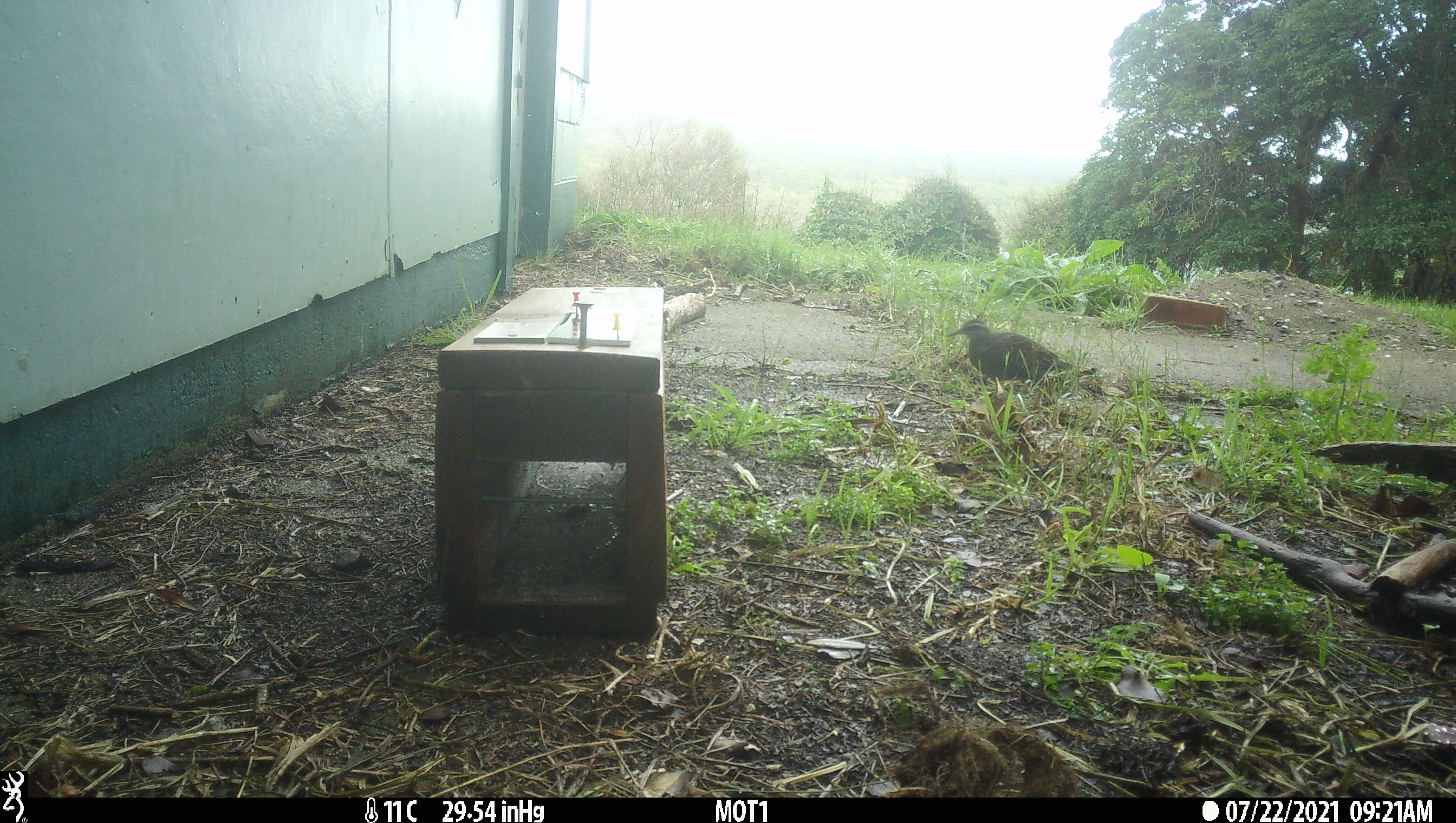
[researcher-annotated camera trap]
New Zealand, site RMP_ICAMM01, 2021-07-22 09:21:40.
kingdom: Animalia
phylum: Chordata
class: Aves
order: Gruiformes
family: Rallidae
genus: Gallirallus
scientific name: Gallirallus philippensis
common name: buff-banded rail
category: banded rail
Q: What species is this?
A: Banded rail (buff-banded rail) (Gallirallus philippensis).